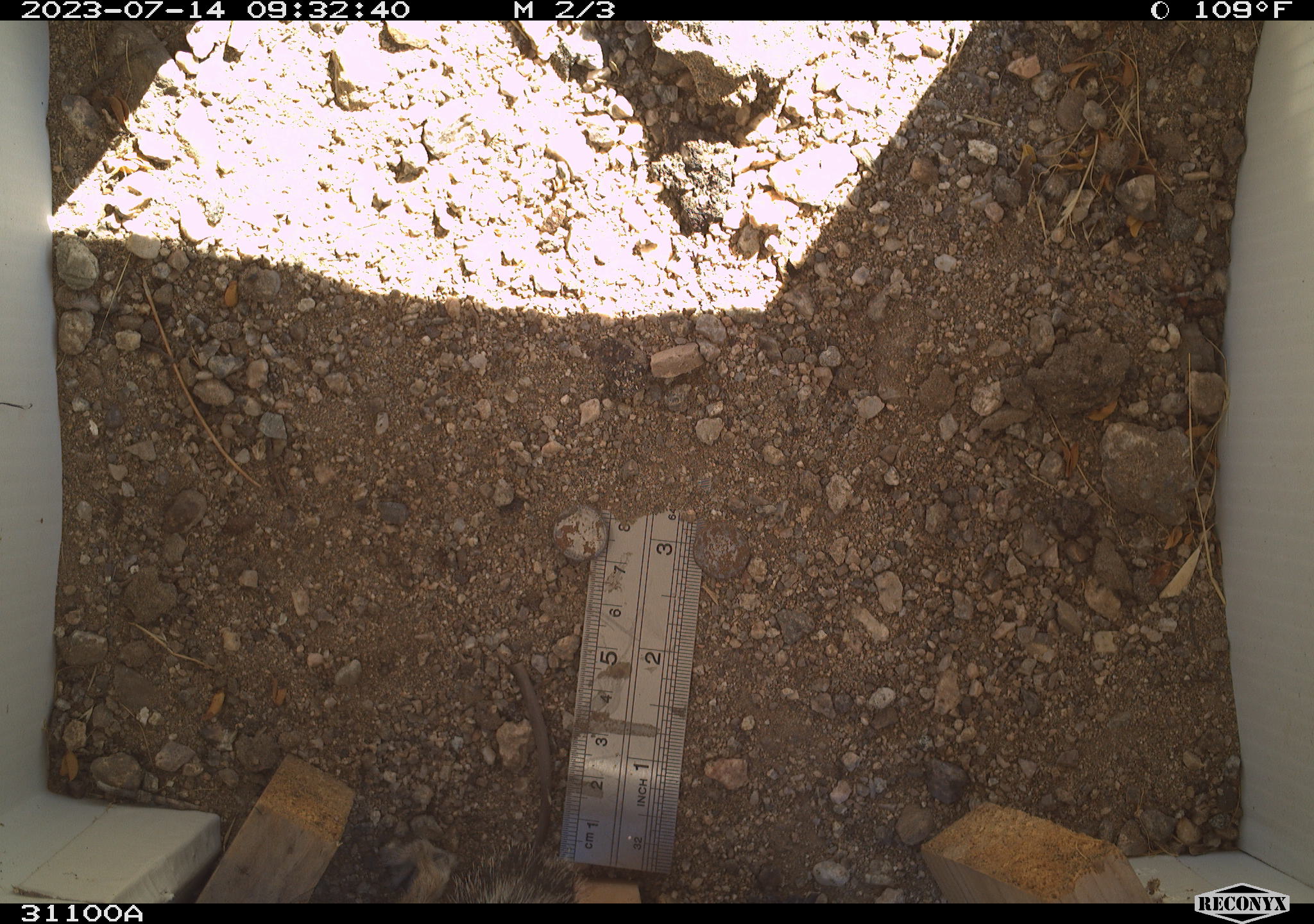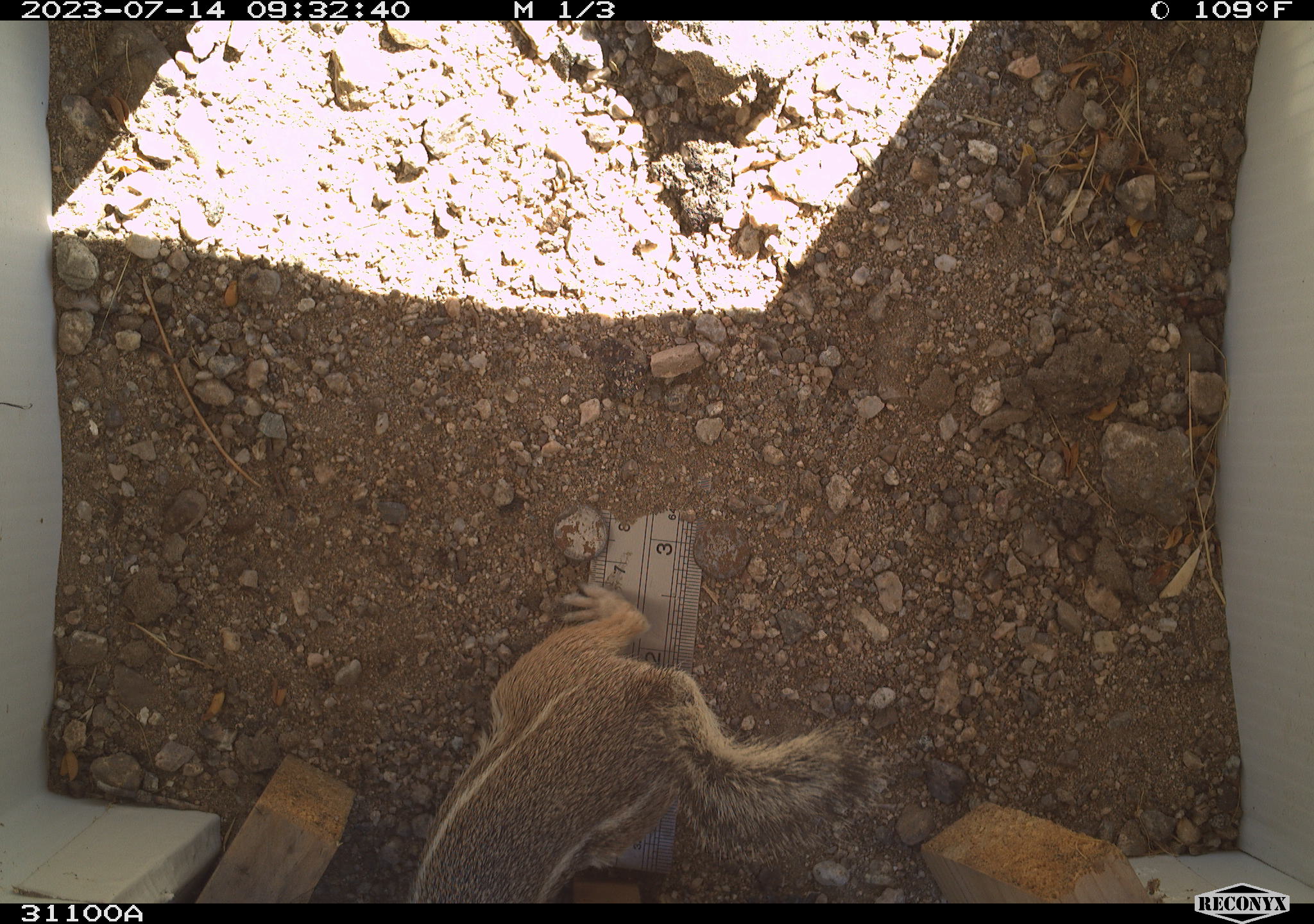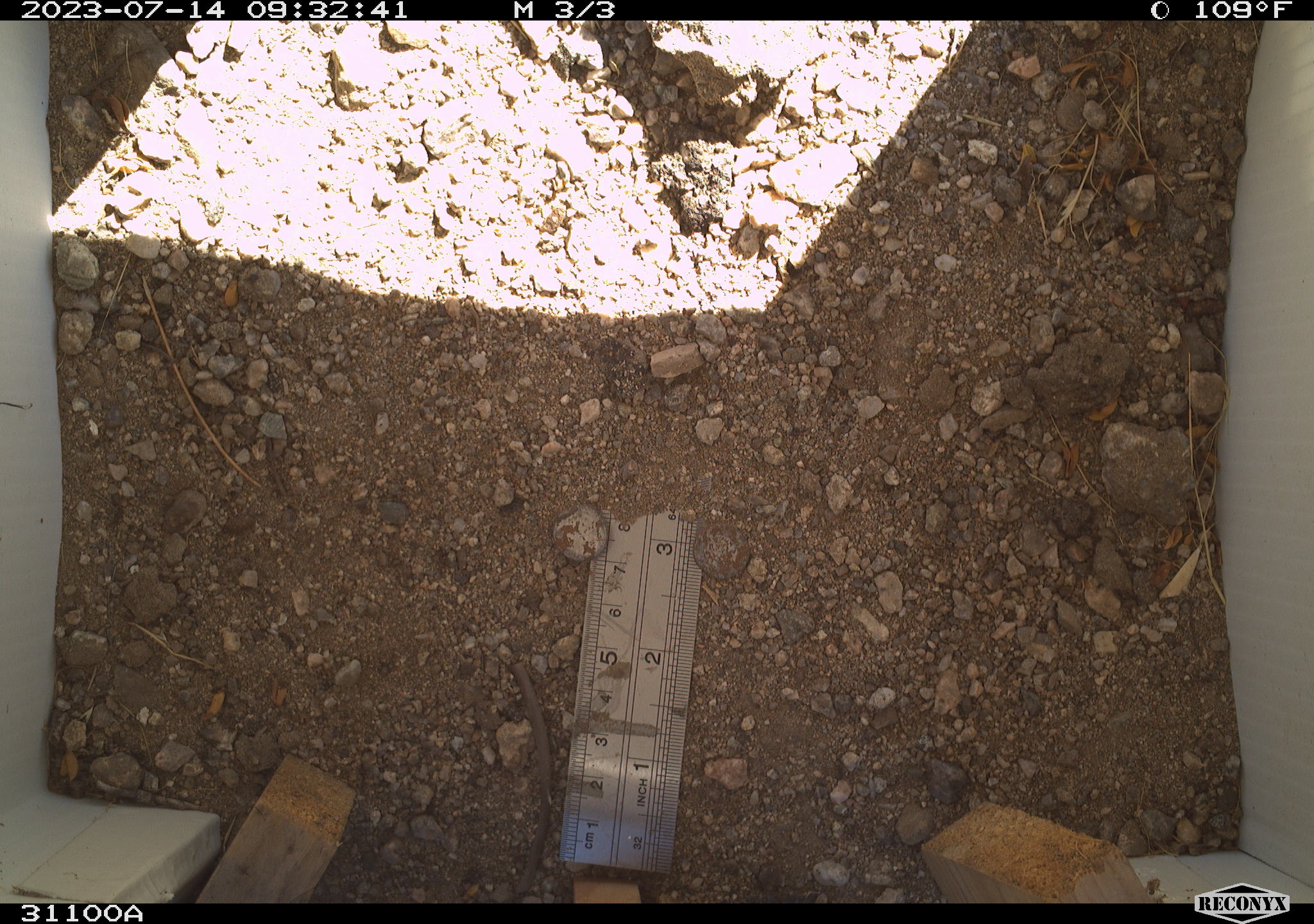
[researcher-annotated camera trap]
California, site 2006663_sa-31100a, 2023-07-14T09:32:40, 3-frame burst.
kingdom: Animalia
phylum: Chordata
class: Mammalia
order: Rodentia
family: Sciuridae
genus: Ammospermophilus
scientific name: Ammospermophilus leucurus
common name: white-tailed antelope squirrel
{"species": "white-tailed antelope squirrel (Ammospermophilus leucurus)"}